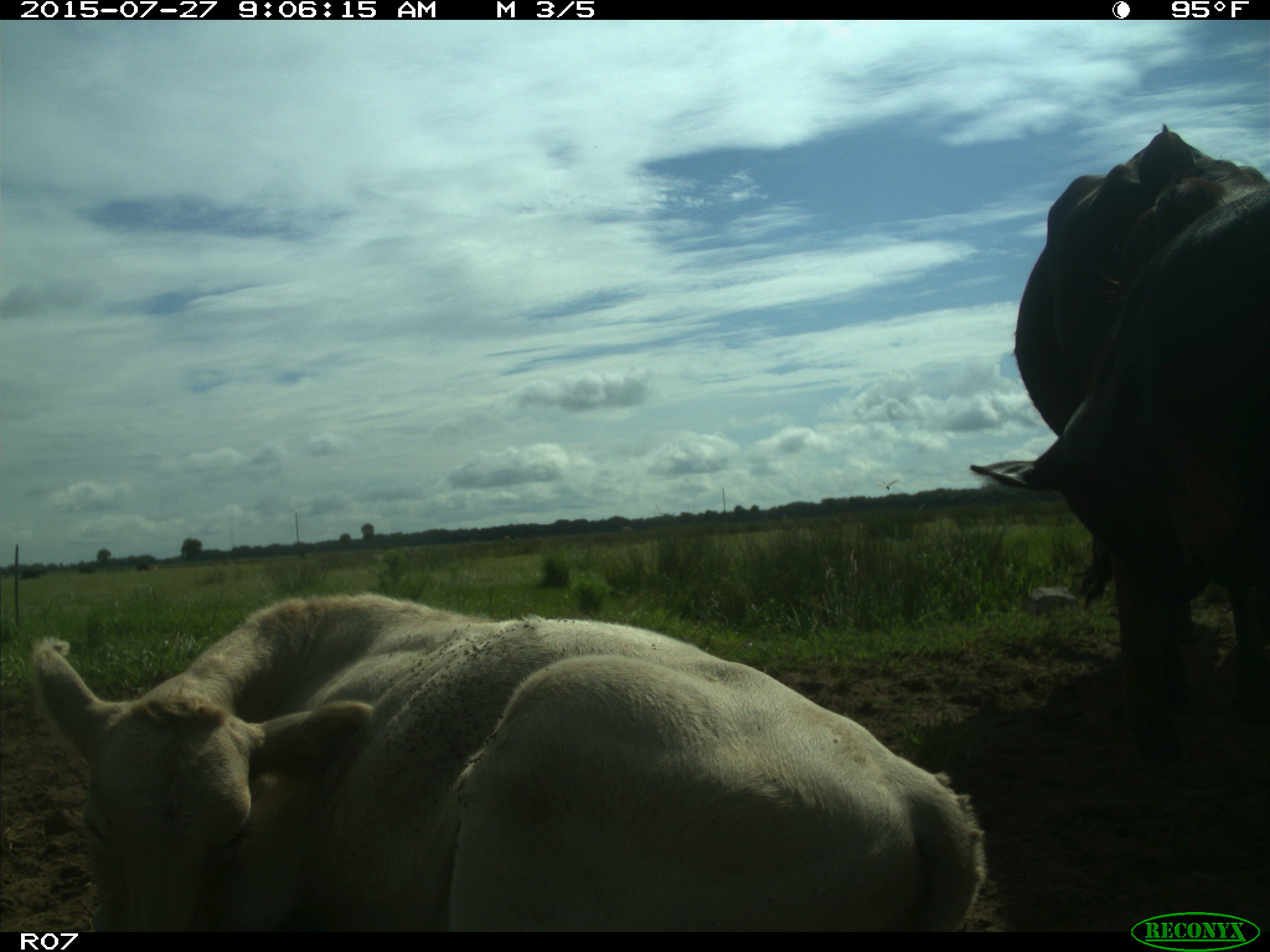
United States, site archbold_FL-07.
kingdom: Animalia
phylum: Chordata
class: Mammalia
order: Artiodactyla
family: Bovidae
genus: Bos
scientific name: Bos taurus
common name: domestic cow